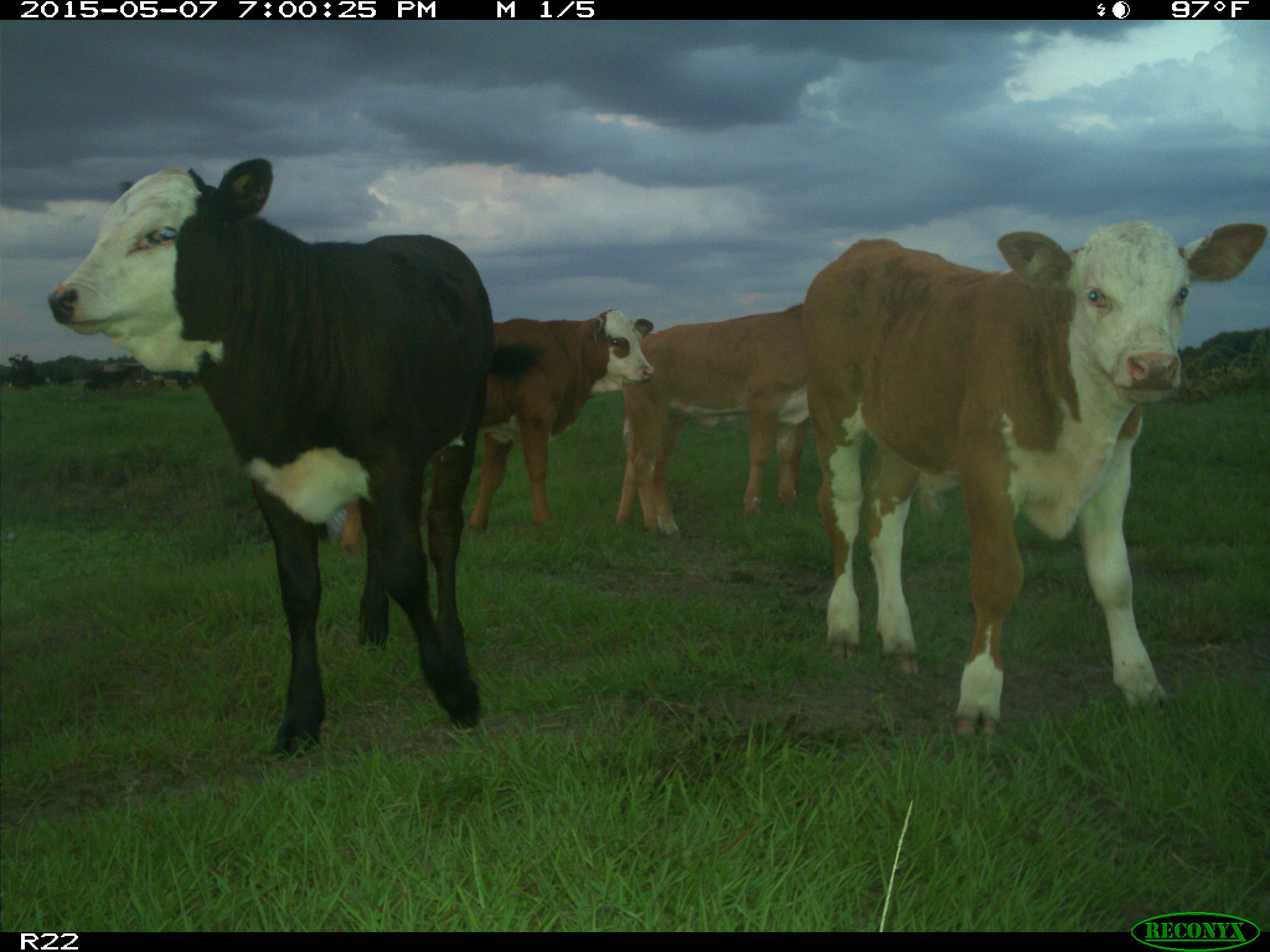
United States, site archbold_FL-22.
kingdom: Animalia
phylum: Chordata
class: Mammalia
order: Artiodactyla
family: Bovidae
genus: Bos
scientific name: Bos taurus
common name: domestic cow